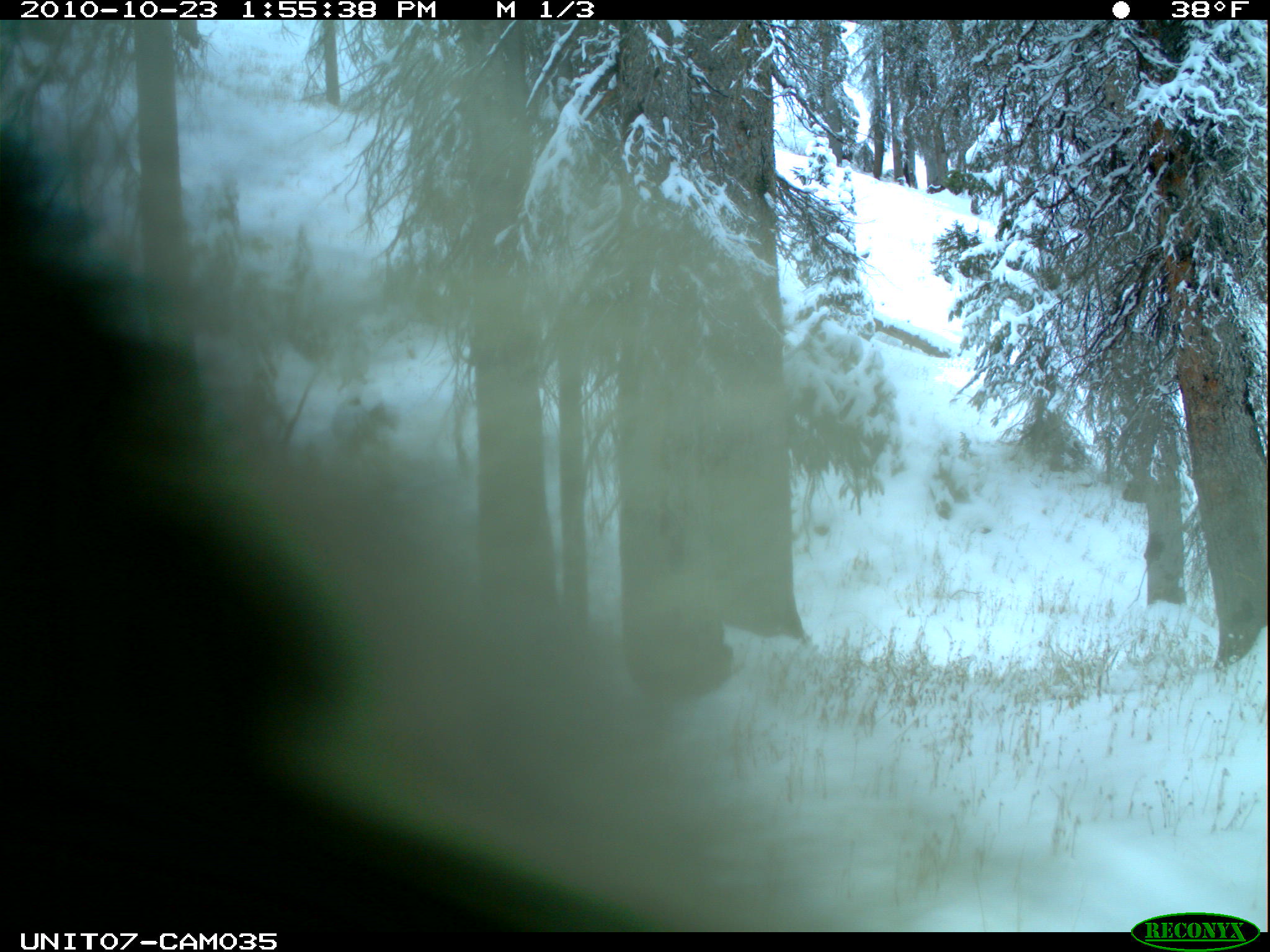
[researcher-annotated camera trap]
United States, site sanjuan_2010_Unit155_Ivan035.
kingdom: Animalia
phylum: Chordata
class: Mammalia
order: Rodentia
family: Erethizontidae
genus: Erethizon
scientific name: Erethizon dorsatum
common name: north american porcupine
Erethizon dorsatum (north american porcupine).